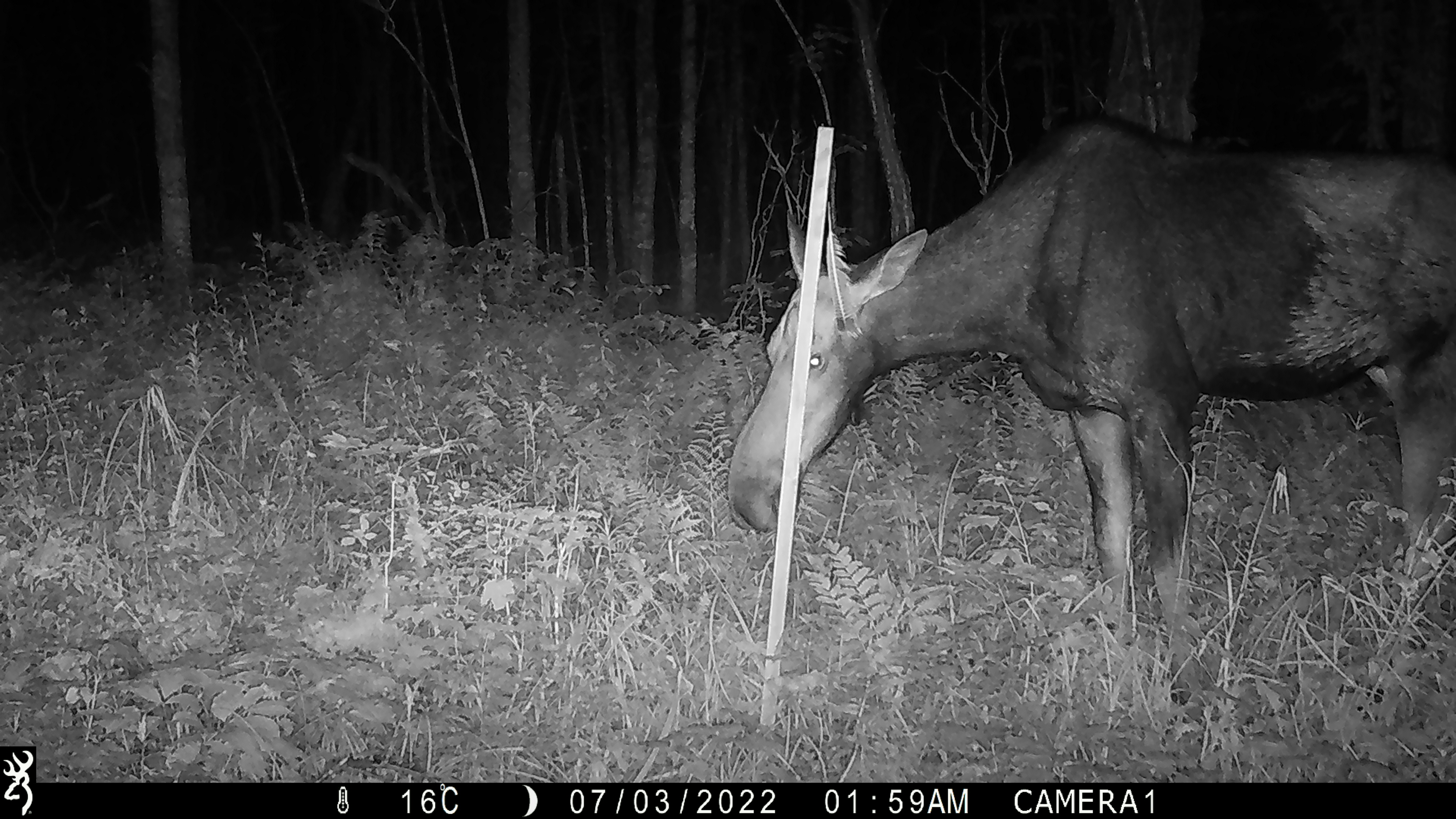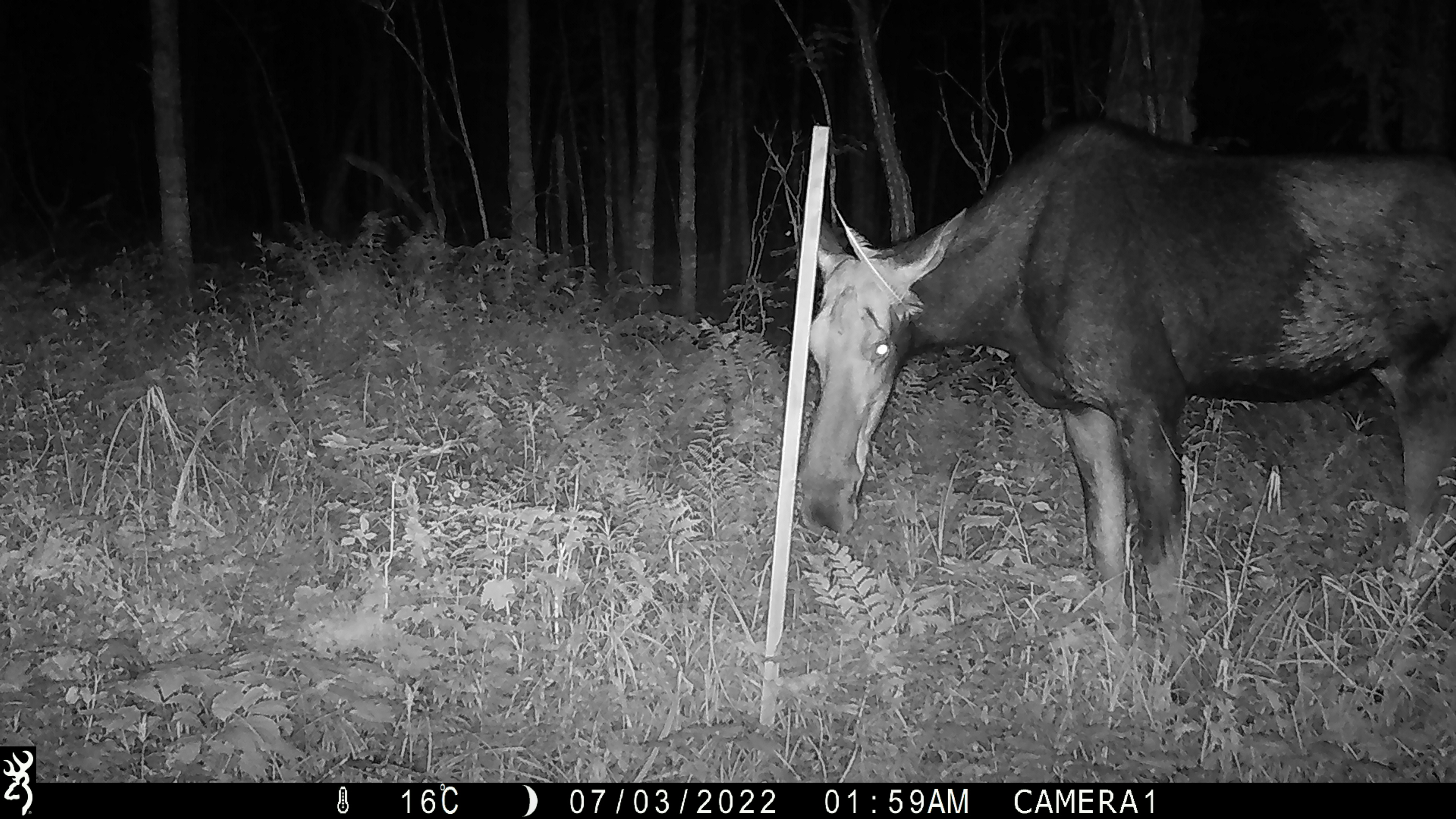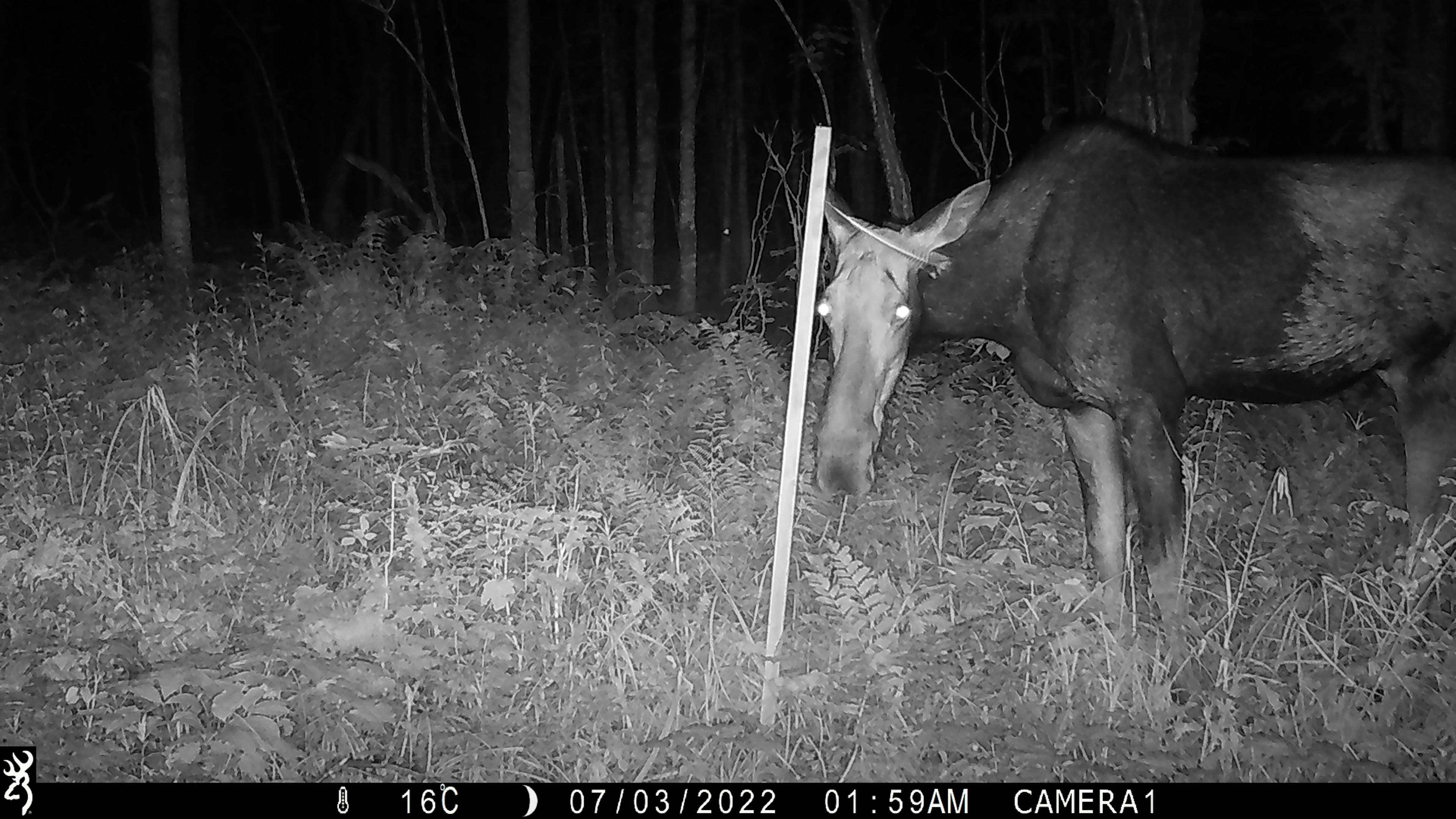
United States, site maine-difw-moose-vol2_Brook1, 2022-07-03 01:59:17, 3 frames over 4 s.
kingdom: Animalia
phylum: Chordata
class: Mammalia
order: Artiodactyla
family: Cervidae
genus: Alces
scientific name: Alces alces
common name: moose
Moose (Alces alces).